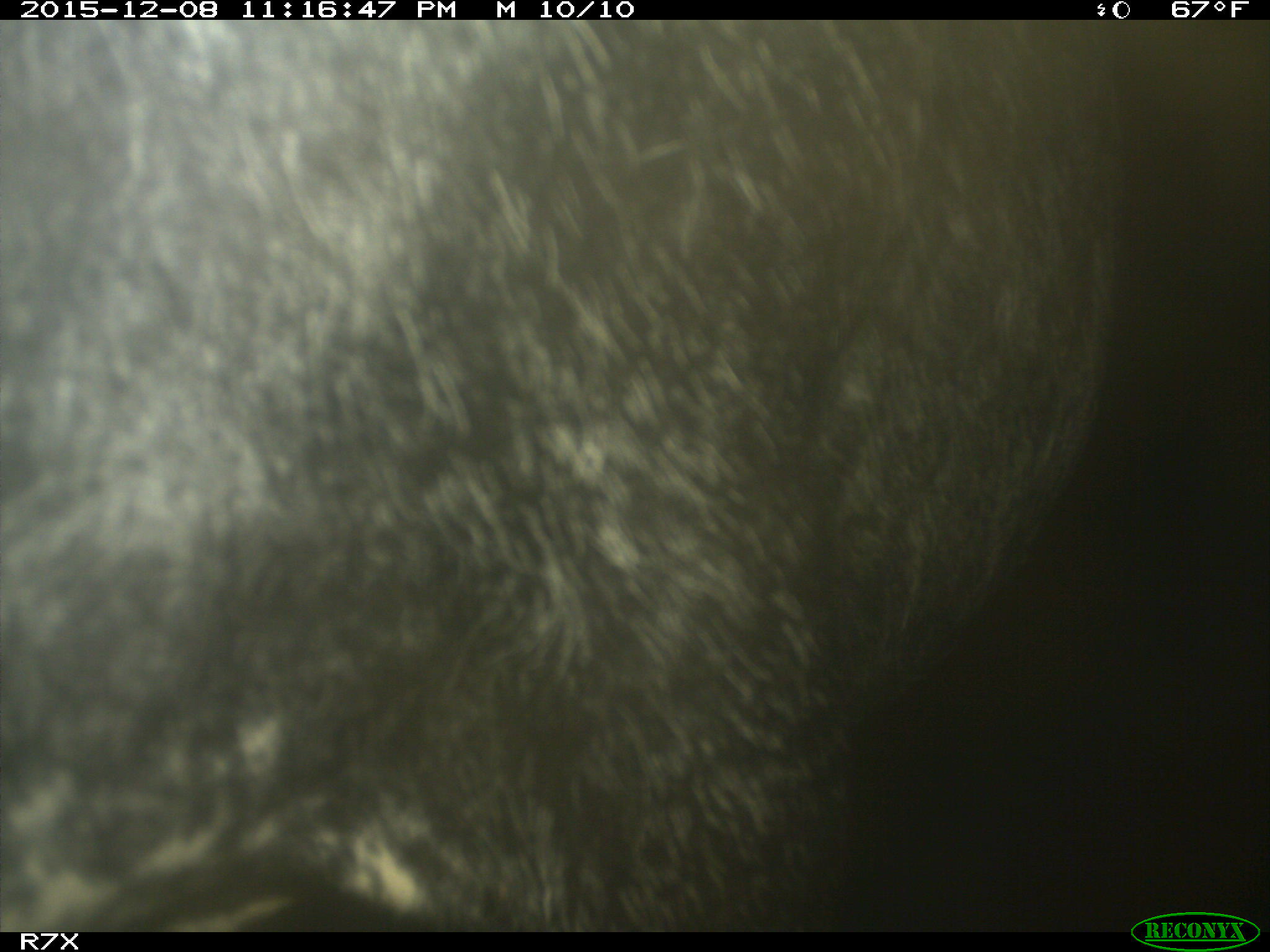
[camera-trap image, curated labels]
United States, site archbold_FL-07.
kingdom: Animalia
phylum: Chordata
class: Mammalia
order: Artiodactyla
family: Bovidae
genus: Bos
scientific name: Bos taurus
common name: domestic cow